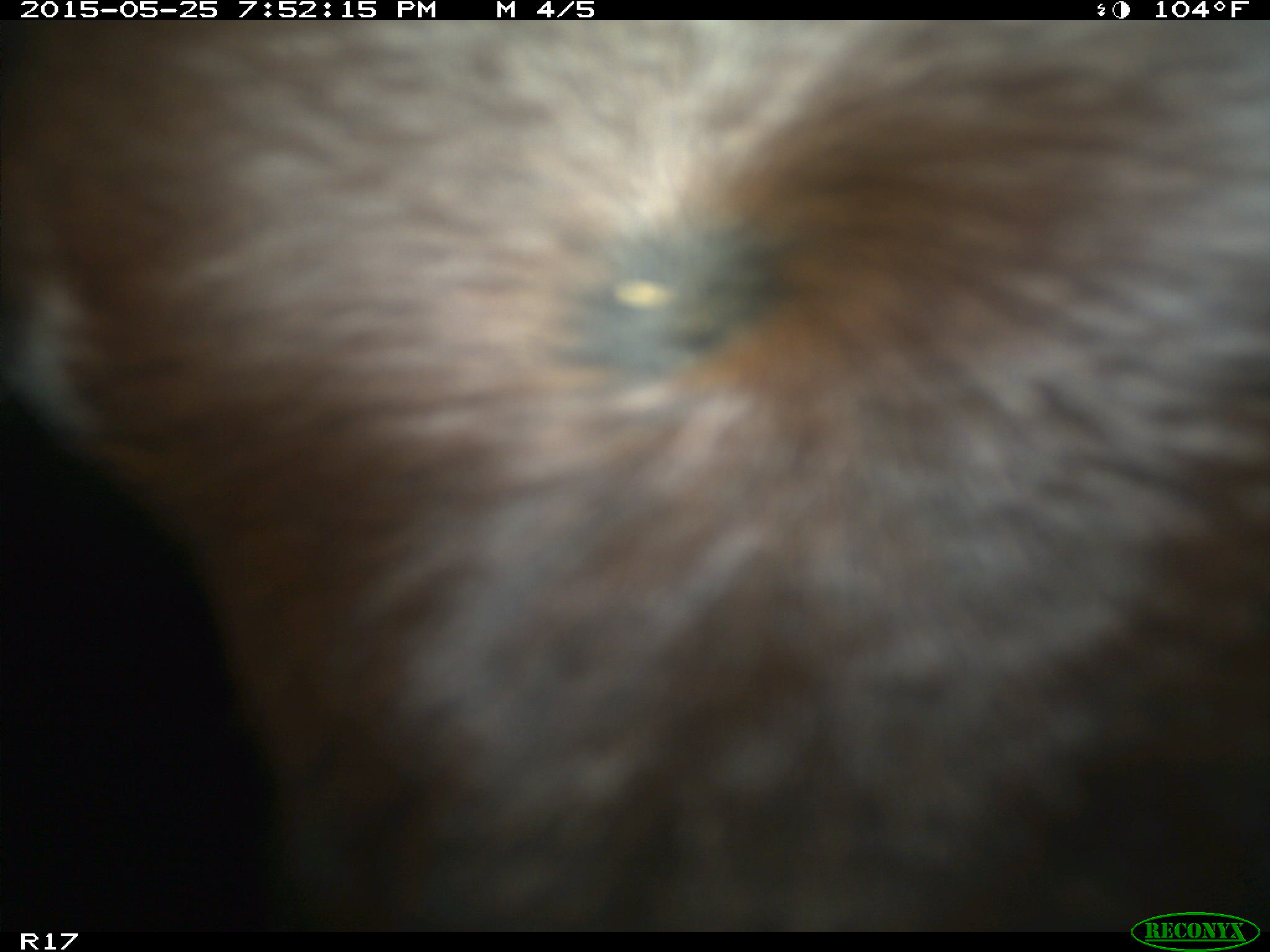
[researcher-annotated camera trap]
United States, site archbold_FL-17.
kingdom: Animalia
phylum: Chordata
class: Mammalia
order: Artiodactyla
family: Bovidae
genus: Bos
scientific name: Bos taurus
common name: domestic cow